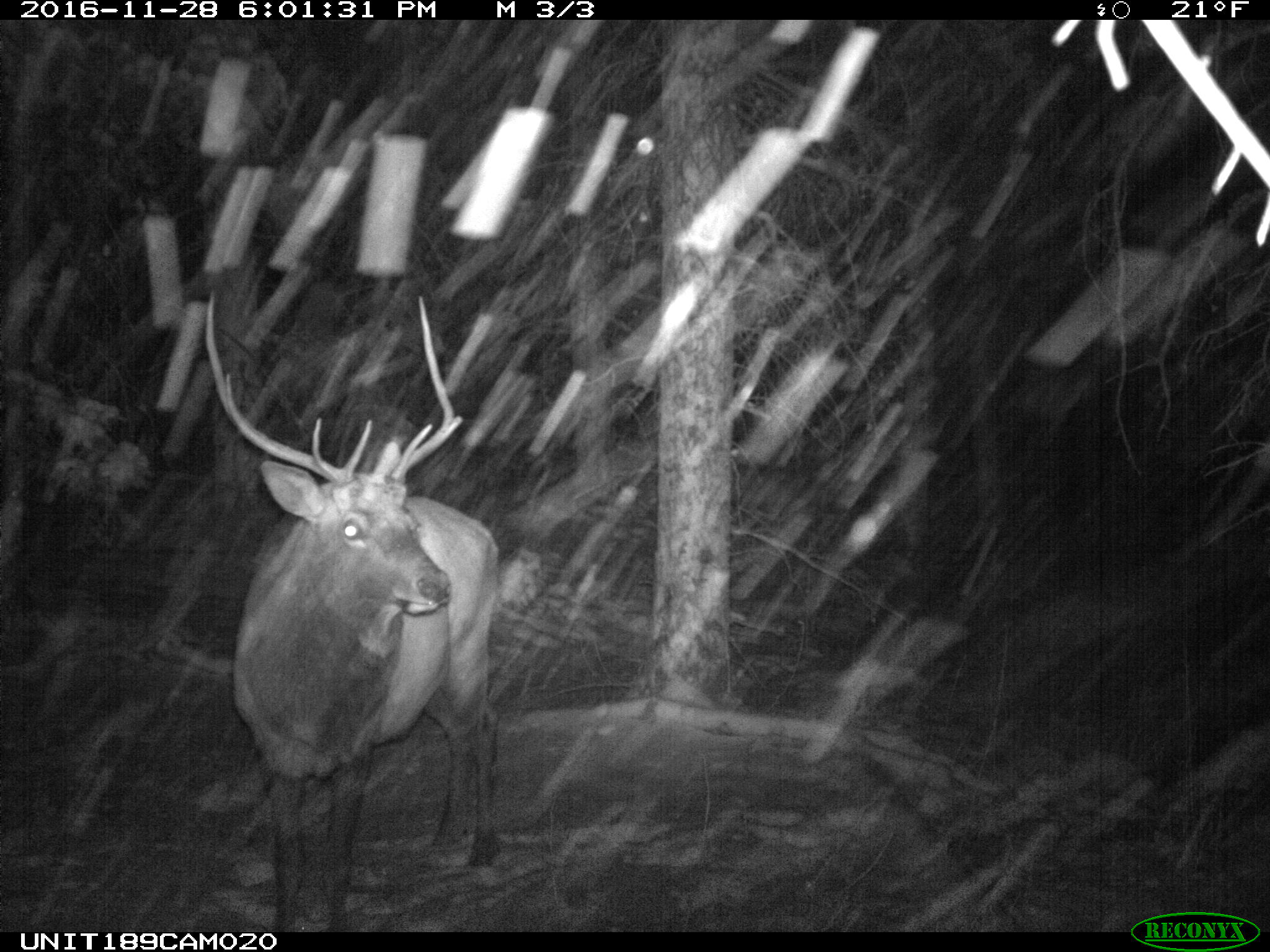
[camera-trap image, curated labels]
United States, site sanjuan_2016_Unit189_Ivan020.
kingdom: Animalia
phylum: Chordata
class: Mammalia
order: Artiodactyla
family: Cervidae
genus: Cervus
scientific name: Cervus elaphus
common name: red deer